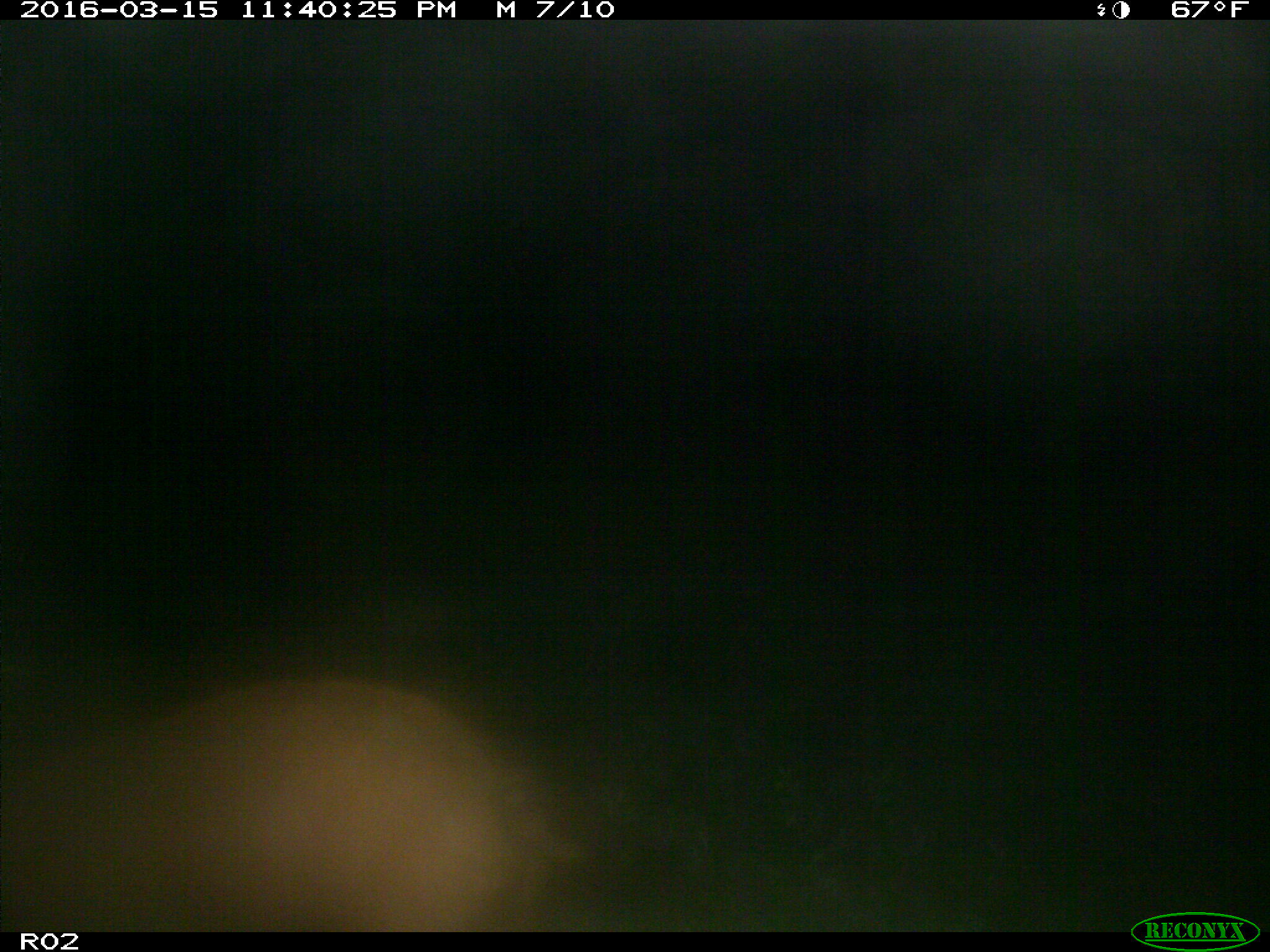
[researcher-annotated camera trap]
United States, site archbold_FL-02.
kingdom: Animalia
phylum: Chordata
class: Mammalia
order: Artiodactyla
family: Suidae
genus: Sus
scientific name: Sus scrofa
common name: wild boar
Sus scrofa (wild boar).